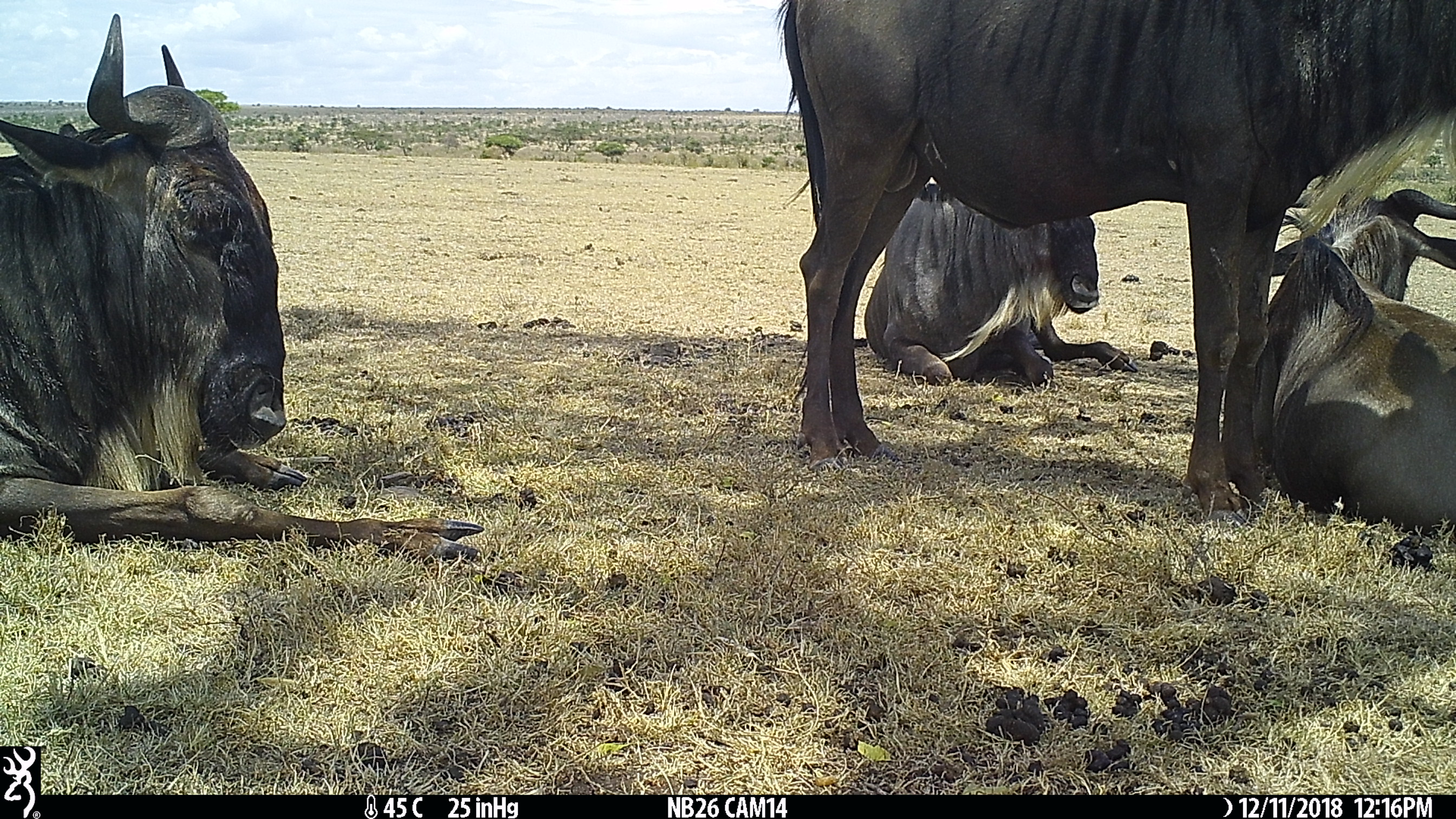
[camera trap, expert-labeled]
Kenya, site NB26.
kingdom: Animalia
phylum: Chordata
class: Mammalia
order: Artiodactyla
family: Bovidae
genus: Connochaetes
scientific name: Connochaetes taurinus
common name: blue wildebeest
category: wildebeest